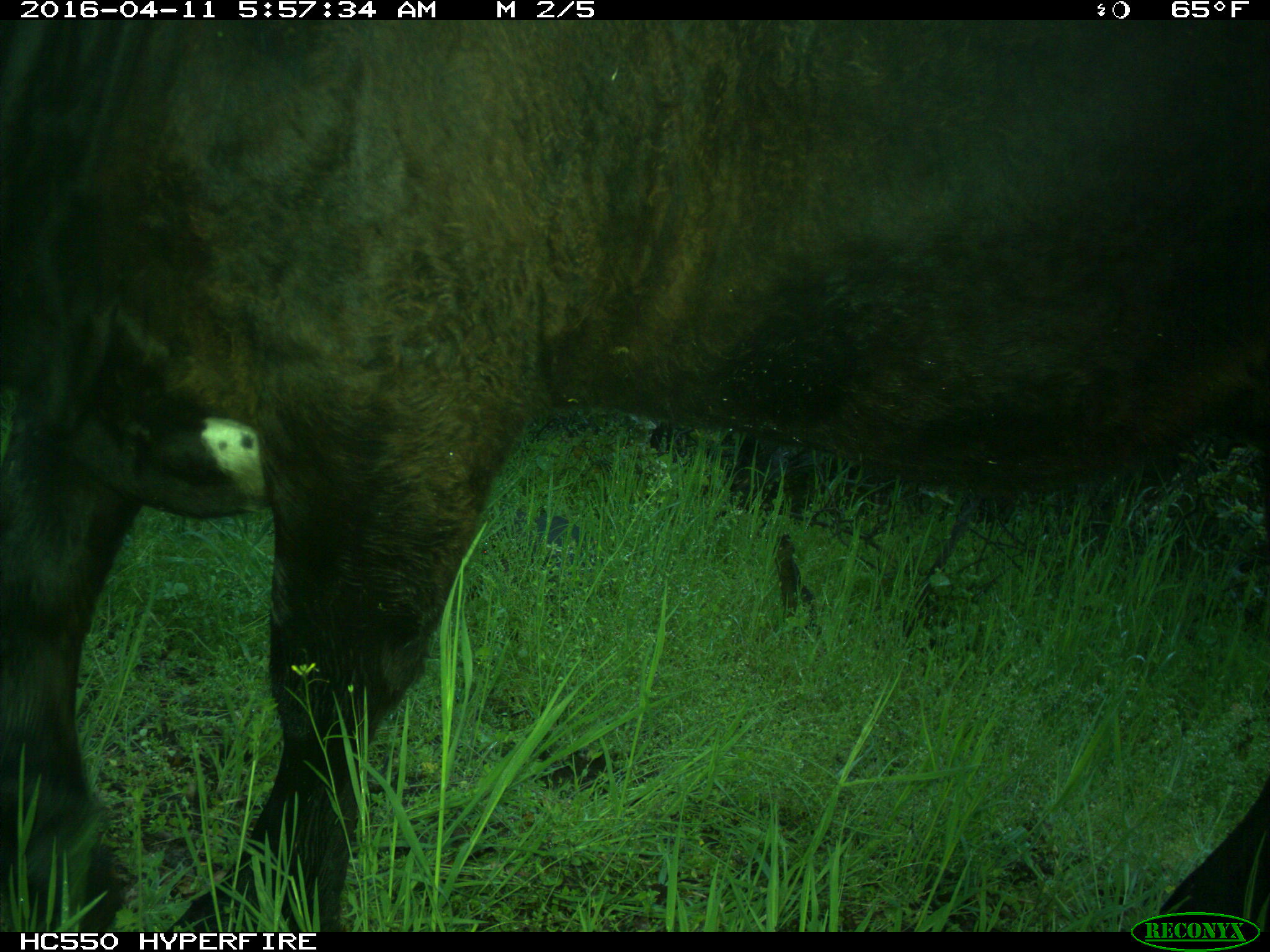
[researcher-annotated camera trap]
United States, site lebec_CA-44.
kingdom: Animalia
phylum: Chordata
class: Mammalia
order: Artiodactyla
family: Bovidae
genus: Bos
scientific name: Bos taurus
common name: domestic cow